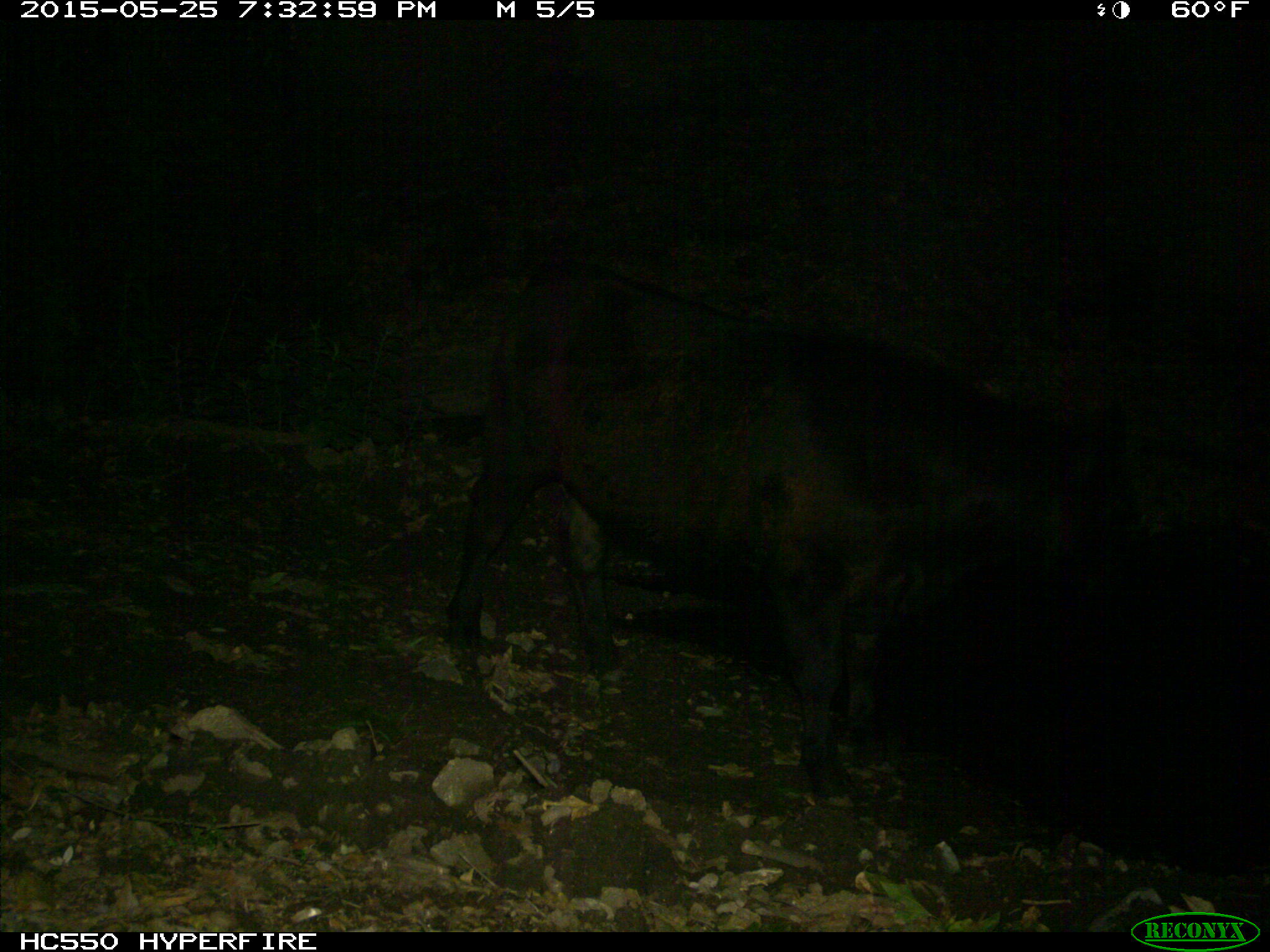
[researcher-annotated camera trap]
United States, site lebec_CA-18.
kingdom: Animalia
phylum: Chordata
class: Mammalia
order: Artiodactyla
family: Bovidae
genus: Bos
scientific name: Bos taurus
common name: domestic cow